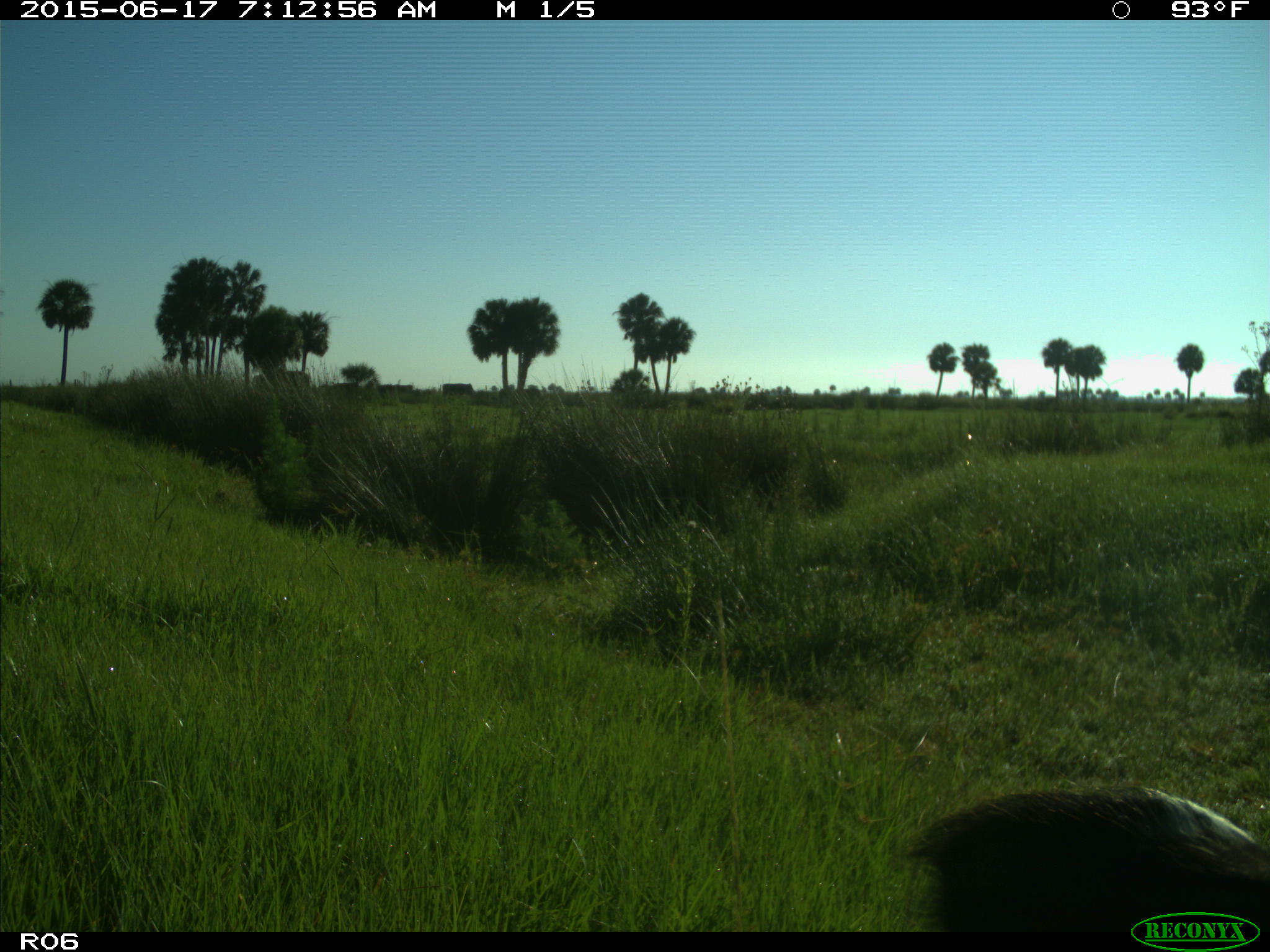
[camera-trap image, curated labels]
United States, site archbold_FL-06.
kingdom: Animalia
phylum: Chordata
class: Mammalia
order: Artiodactyla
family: Bovidae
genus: Bos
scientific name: Bos taurus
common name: domestic cow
Bos taurus (domestic cow).